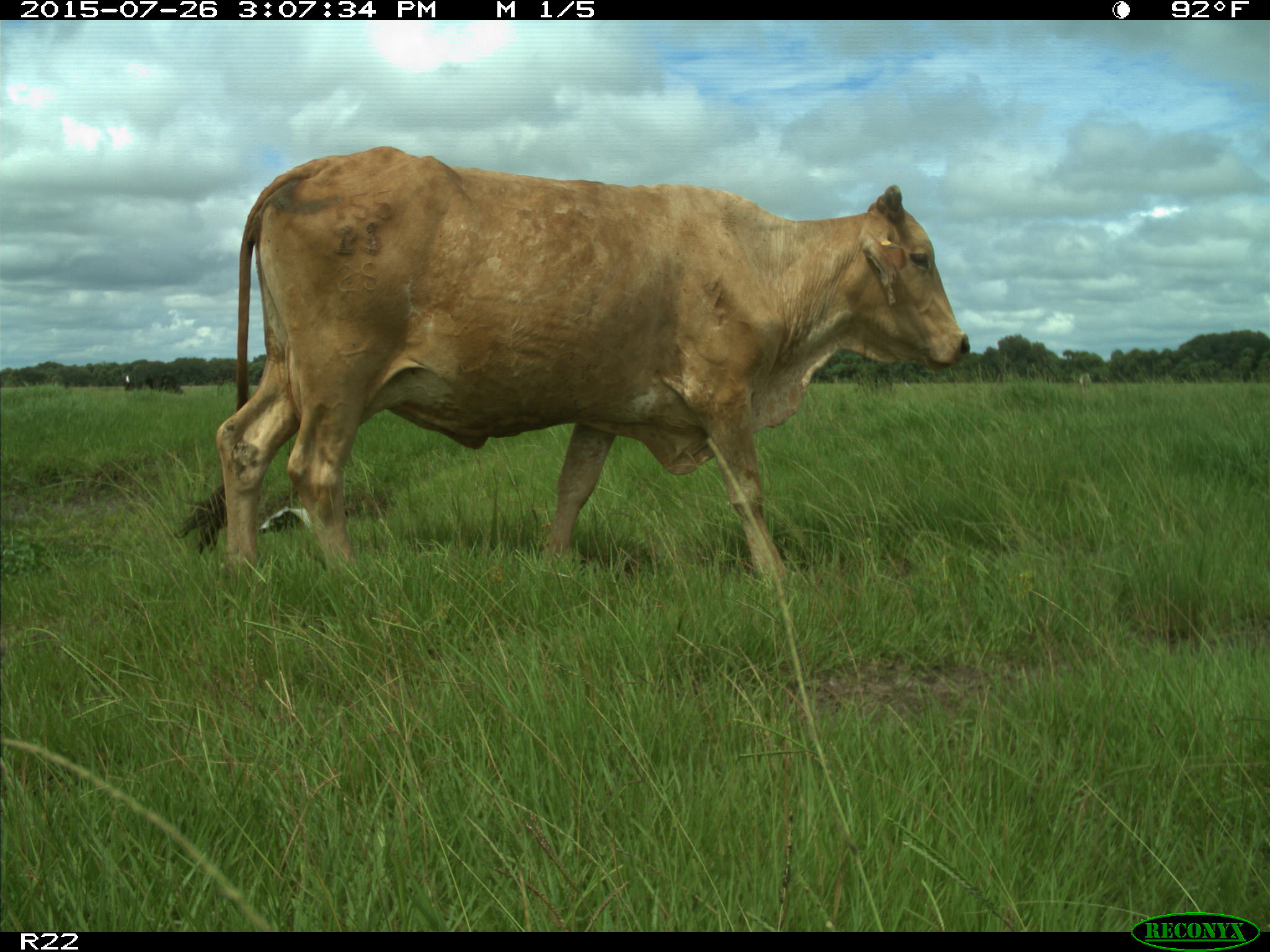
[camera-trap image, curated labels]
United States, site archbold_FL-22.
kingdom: Animalia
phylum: Chordata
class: Mammalia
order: Artiodactyla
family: Bovidae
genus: Bos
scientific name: Bos taurus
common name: domestic cow